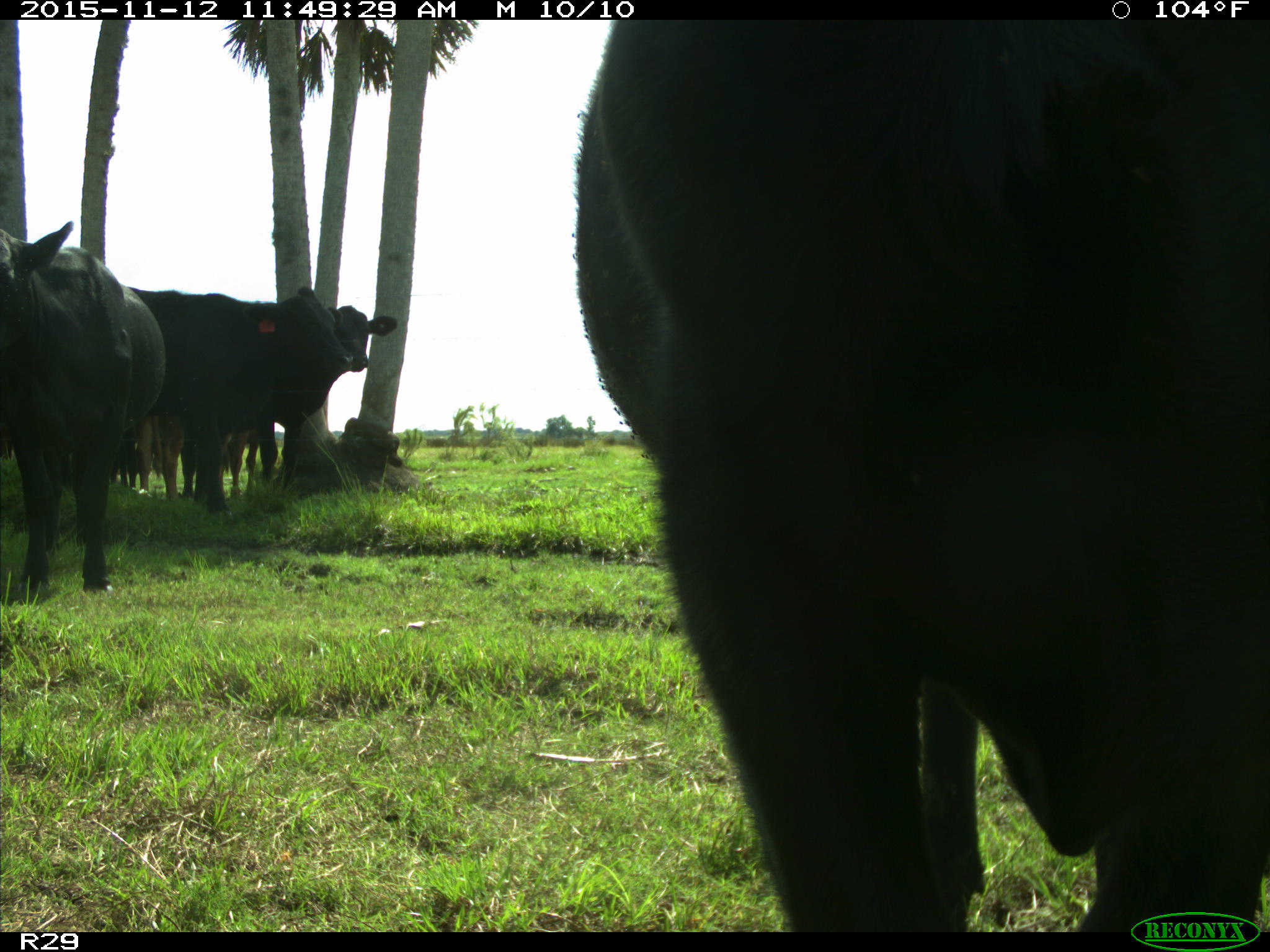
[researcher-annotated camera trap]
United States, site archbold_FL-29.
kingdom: Animalia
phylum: Chordata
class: Mammalia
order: Artiodactyla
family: Bovidae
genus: Bos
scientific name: Bos taurus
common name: domestic cow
Bos taurus (domestic cow).